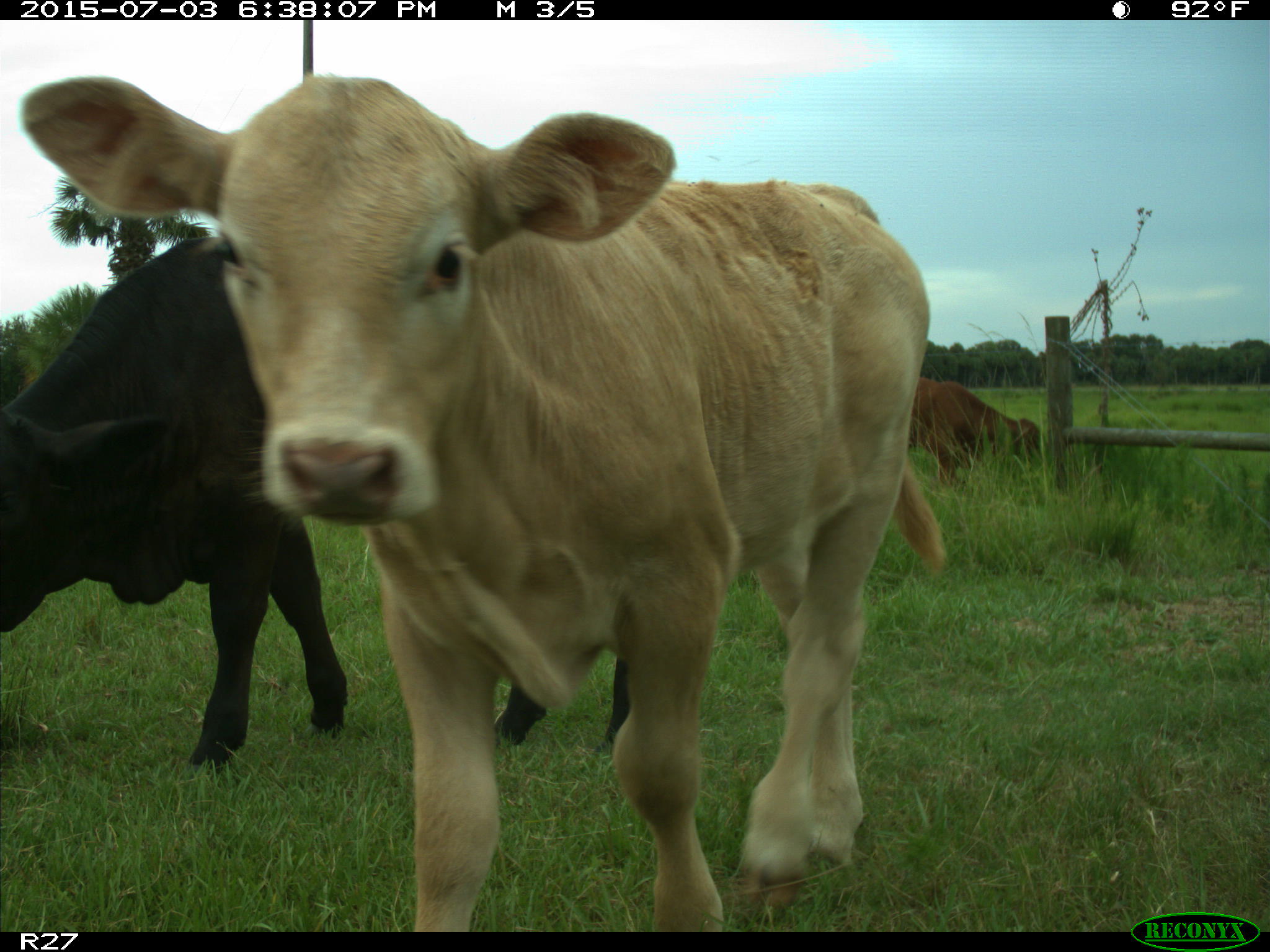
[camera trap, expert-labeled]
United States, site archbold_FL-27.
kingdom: Animalia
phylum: Chordata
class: Mammalia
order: Artiodactyla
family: Bovidae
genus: Bos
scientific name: Bos taurus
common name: domestic cow